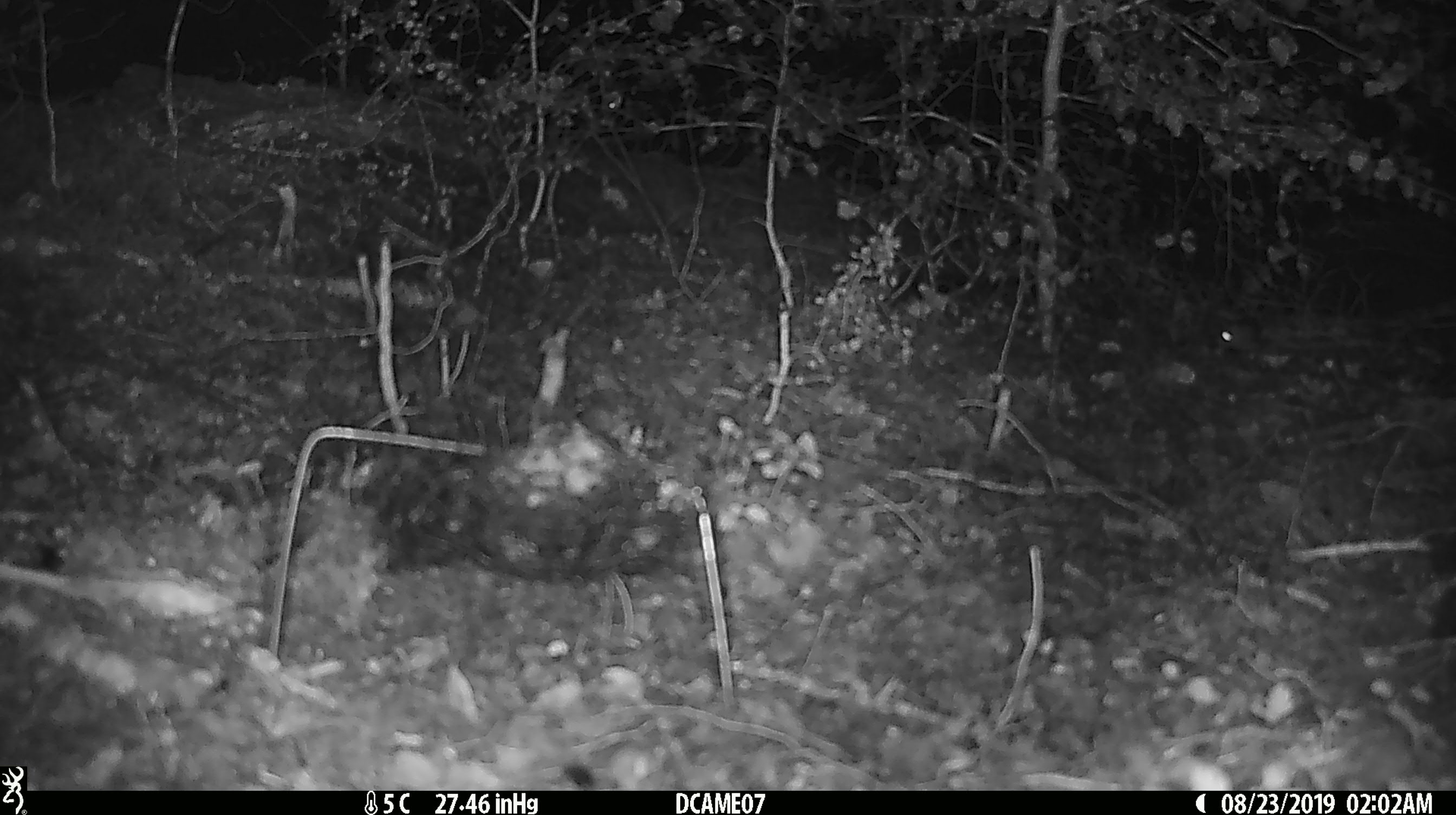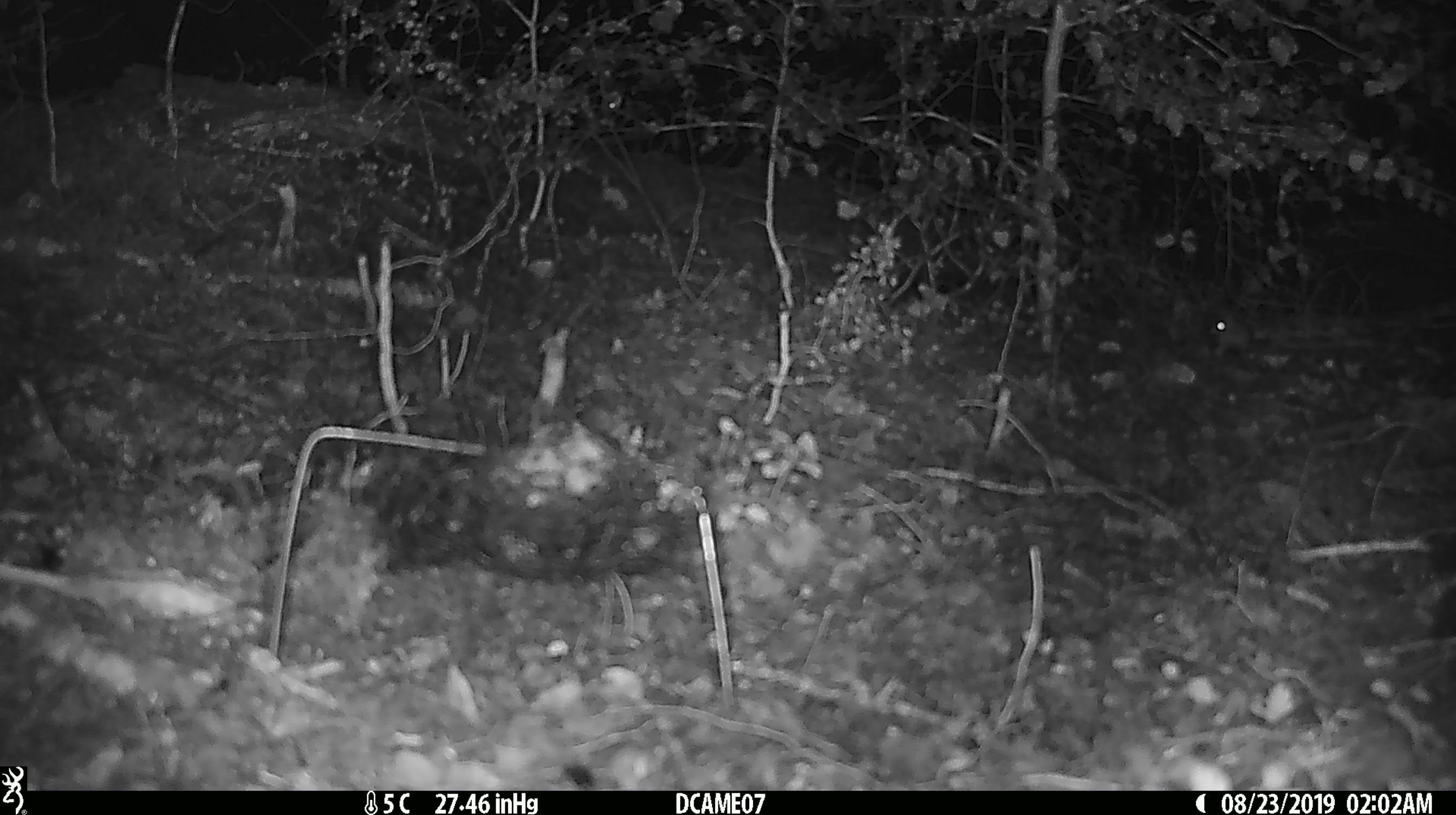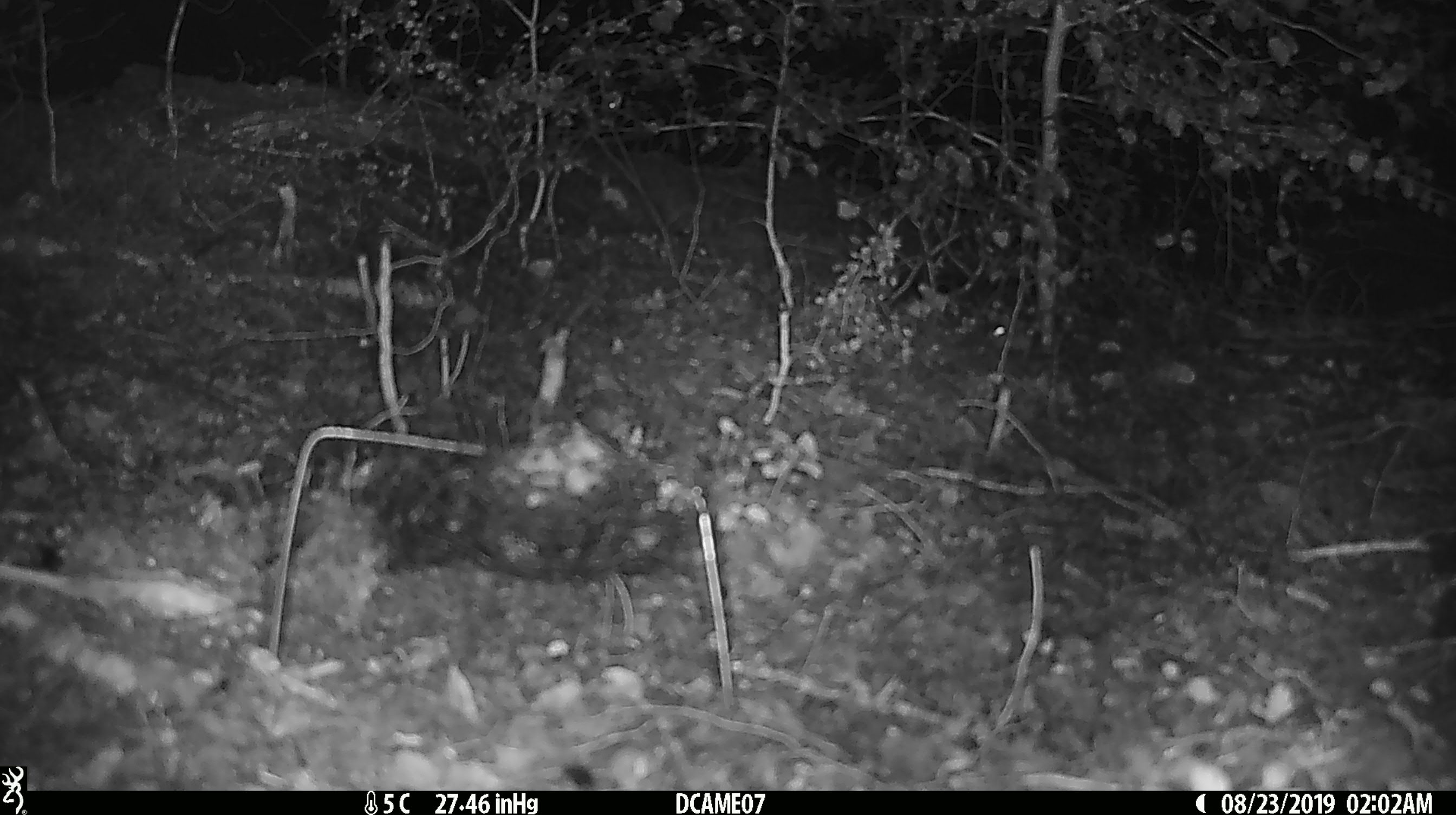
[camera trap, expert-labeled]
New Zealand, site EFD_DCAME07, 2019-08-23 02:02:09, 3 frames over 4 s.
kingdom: Animalia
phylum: Chordata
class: Mammalia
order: Rodentia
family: Muridae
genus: Mus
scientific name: Mus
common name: mouse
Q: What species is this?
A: Mouse (Mus).